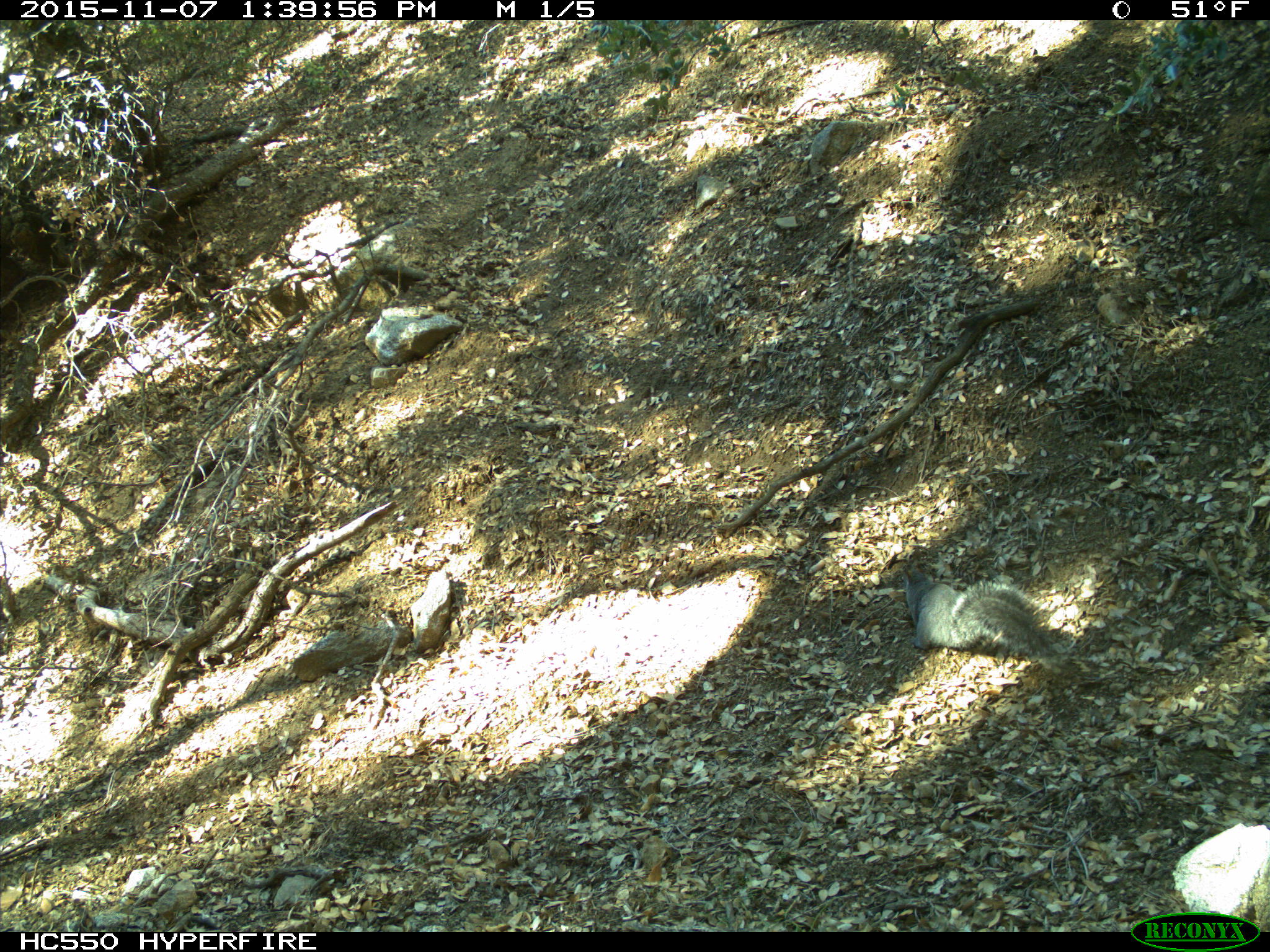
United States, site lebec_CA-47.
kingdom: Animalia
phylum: Chordata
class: Mammalia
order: Rodentia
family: Sciuridae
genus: Sciurus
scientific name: Sciurus carolinensis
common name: eastern gray squirrel